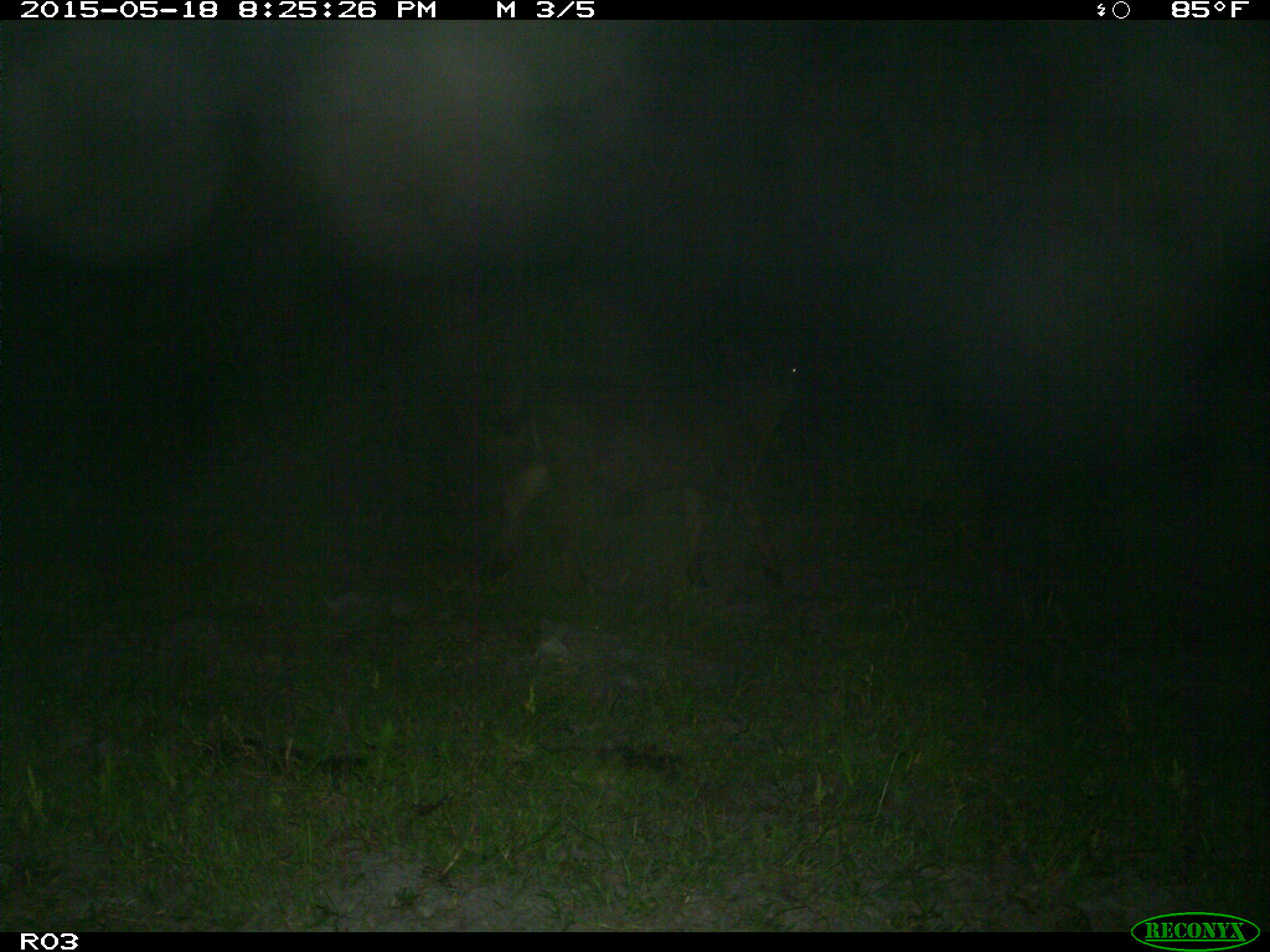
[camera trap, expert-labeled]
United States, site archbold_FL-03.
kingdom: Animalia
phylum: Chordata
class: Mammalia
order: Artiodactyla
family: Bovidae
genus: Bos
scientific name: Bos taurus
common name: domestic cow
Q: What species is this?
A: Bos taurus (domestic cow).